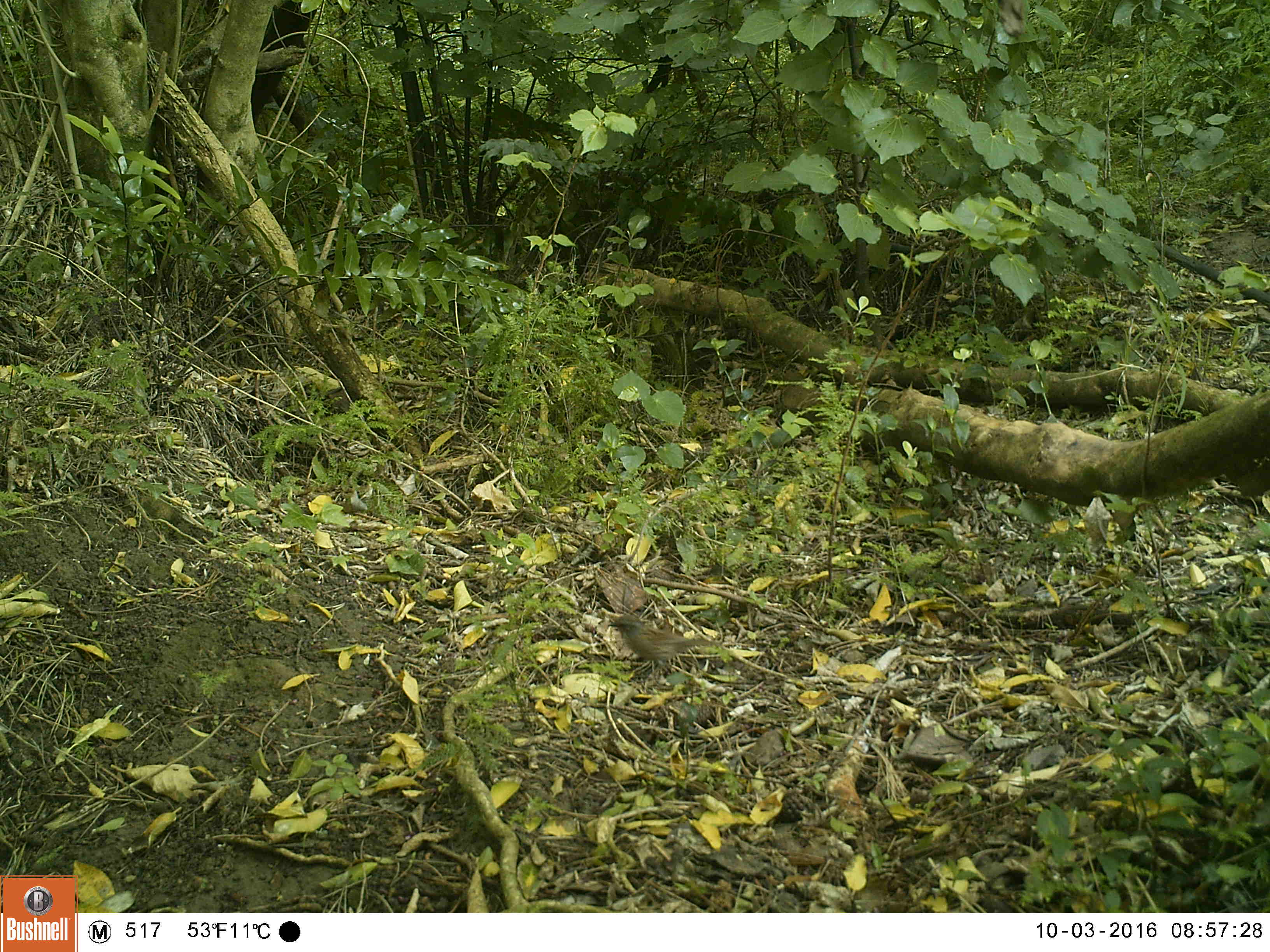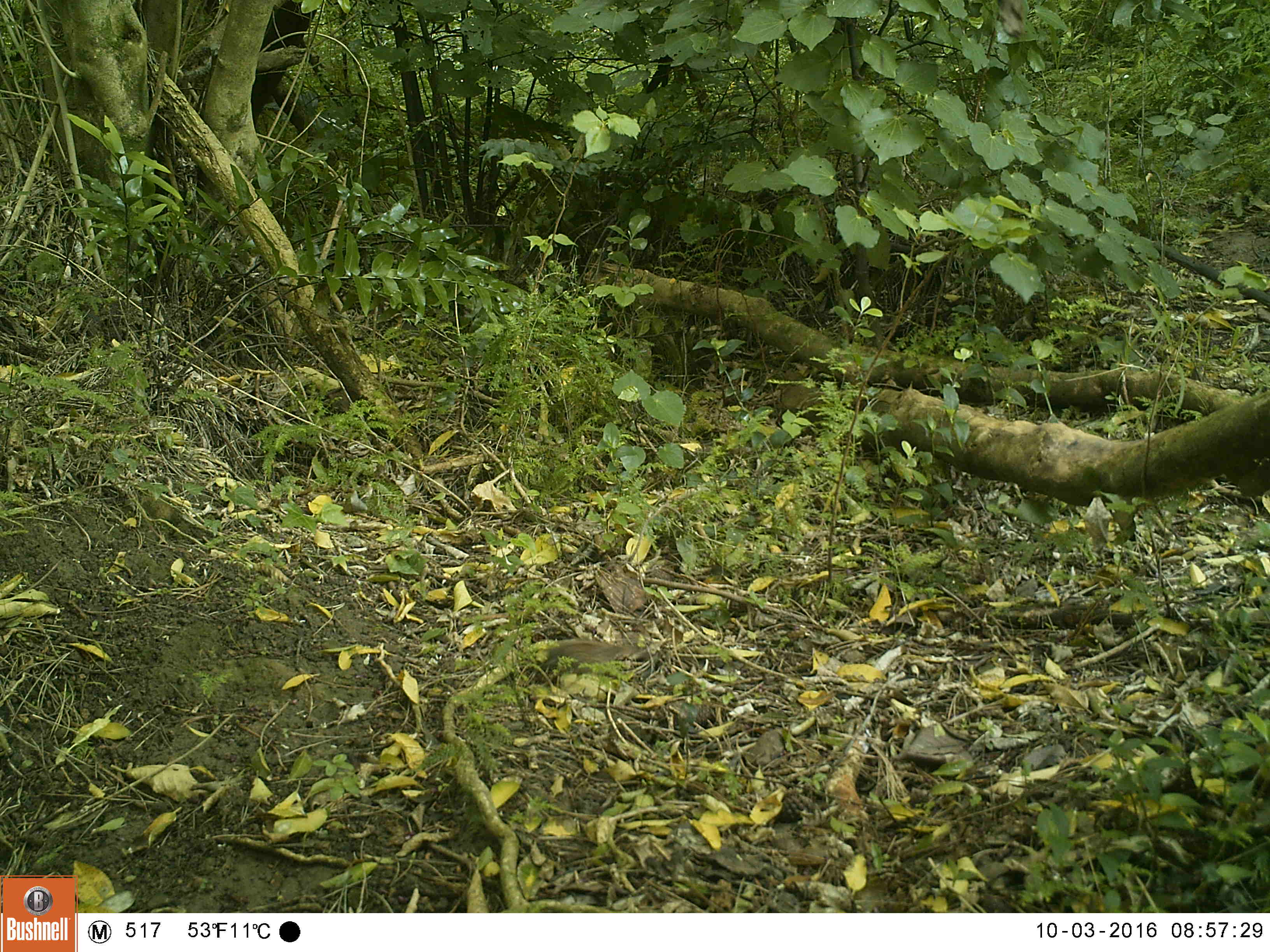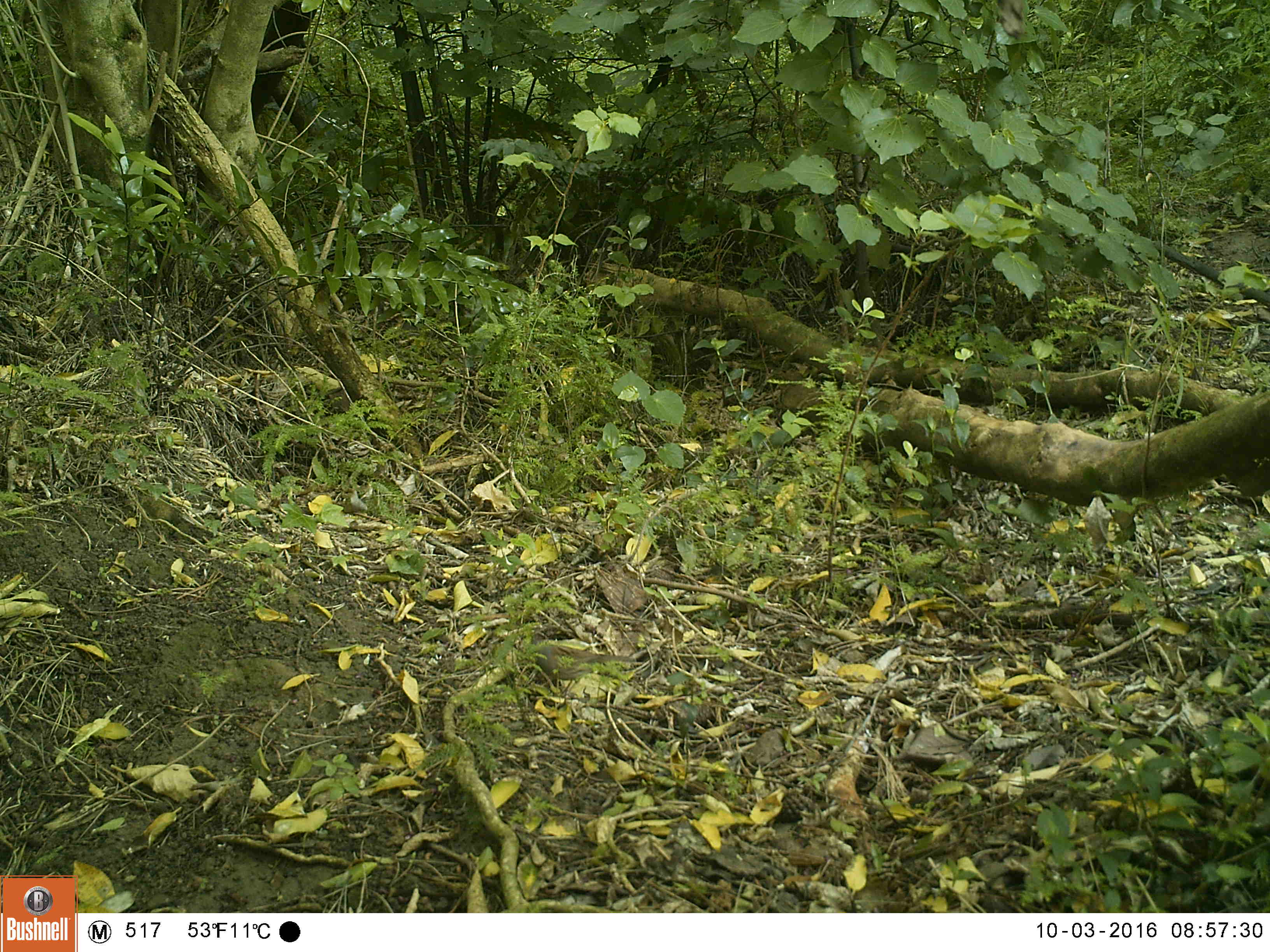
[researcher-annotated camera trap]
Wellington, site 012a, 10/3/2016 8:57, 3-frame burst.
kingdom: Animalia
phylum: Chordata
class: Aves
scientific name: Aves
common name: bird